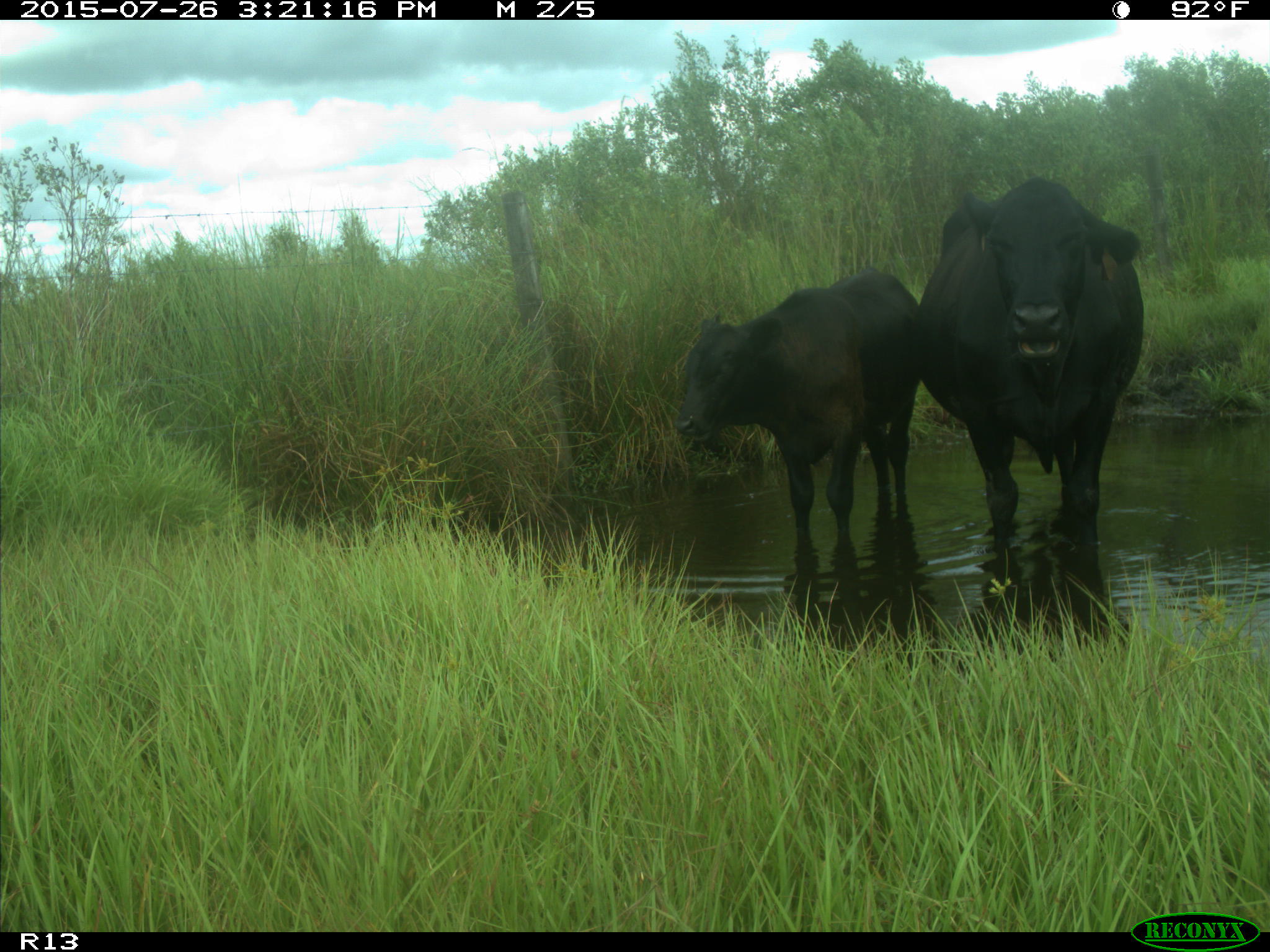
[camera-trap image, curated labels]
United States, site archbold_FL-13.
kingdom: Animalia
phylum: Chordata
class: Mammalia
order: Artiodactyla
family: Bovidae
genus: Bos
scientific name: Bos taurus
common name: domestic cow